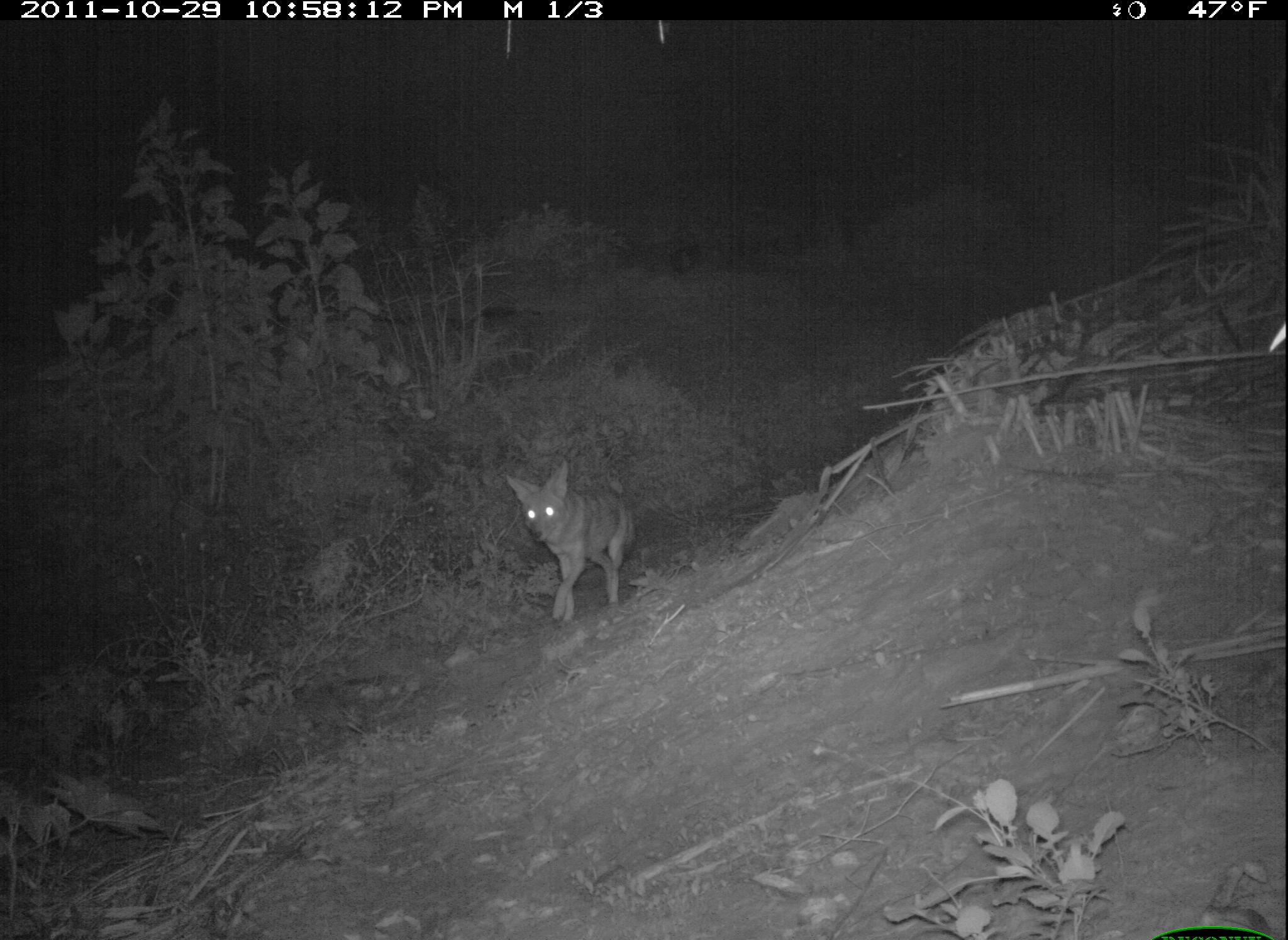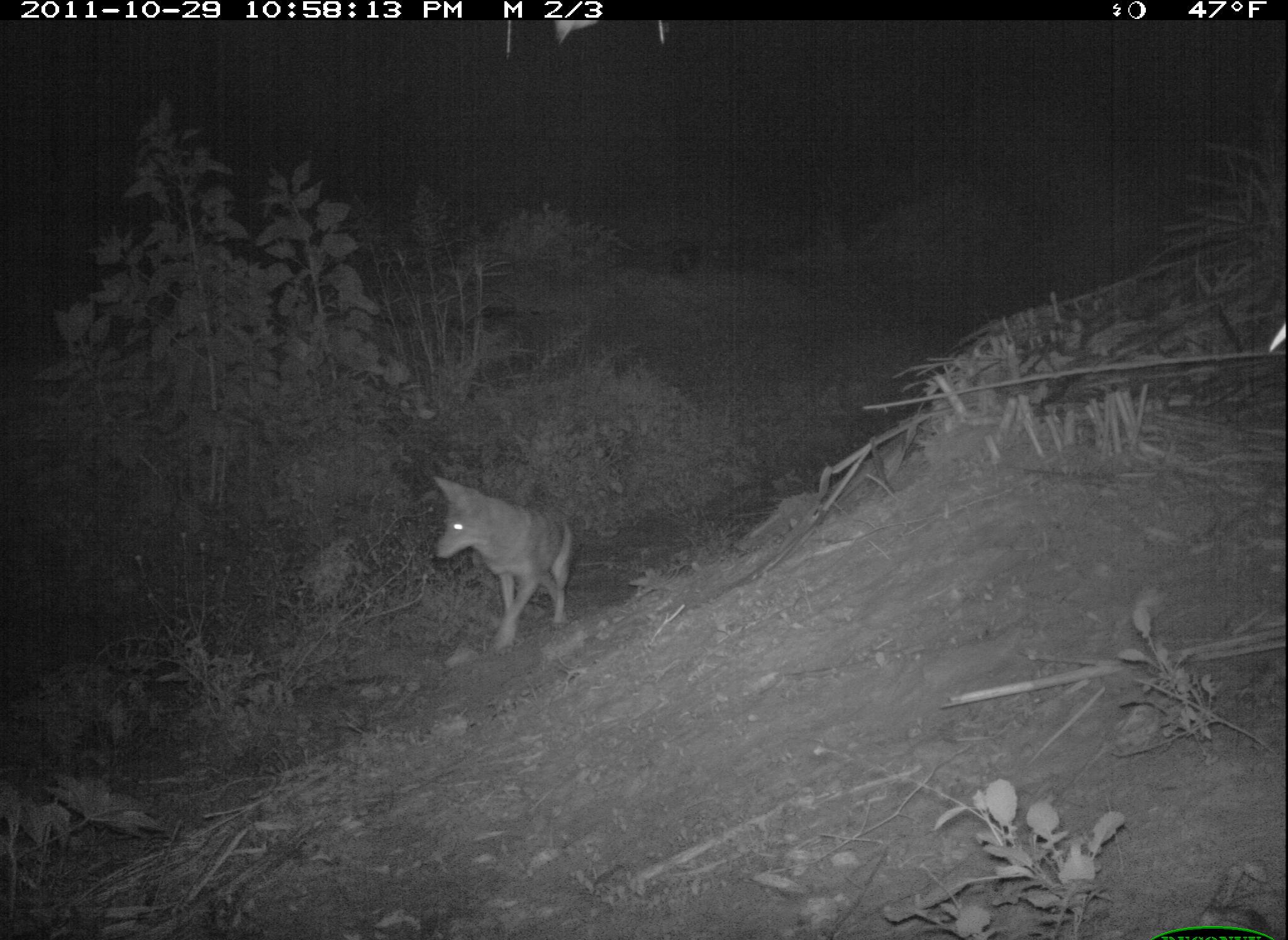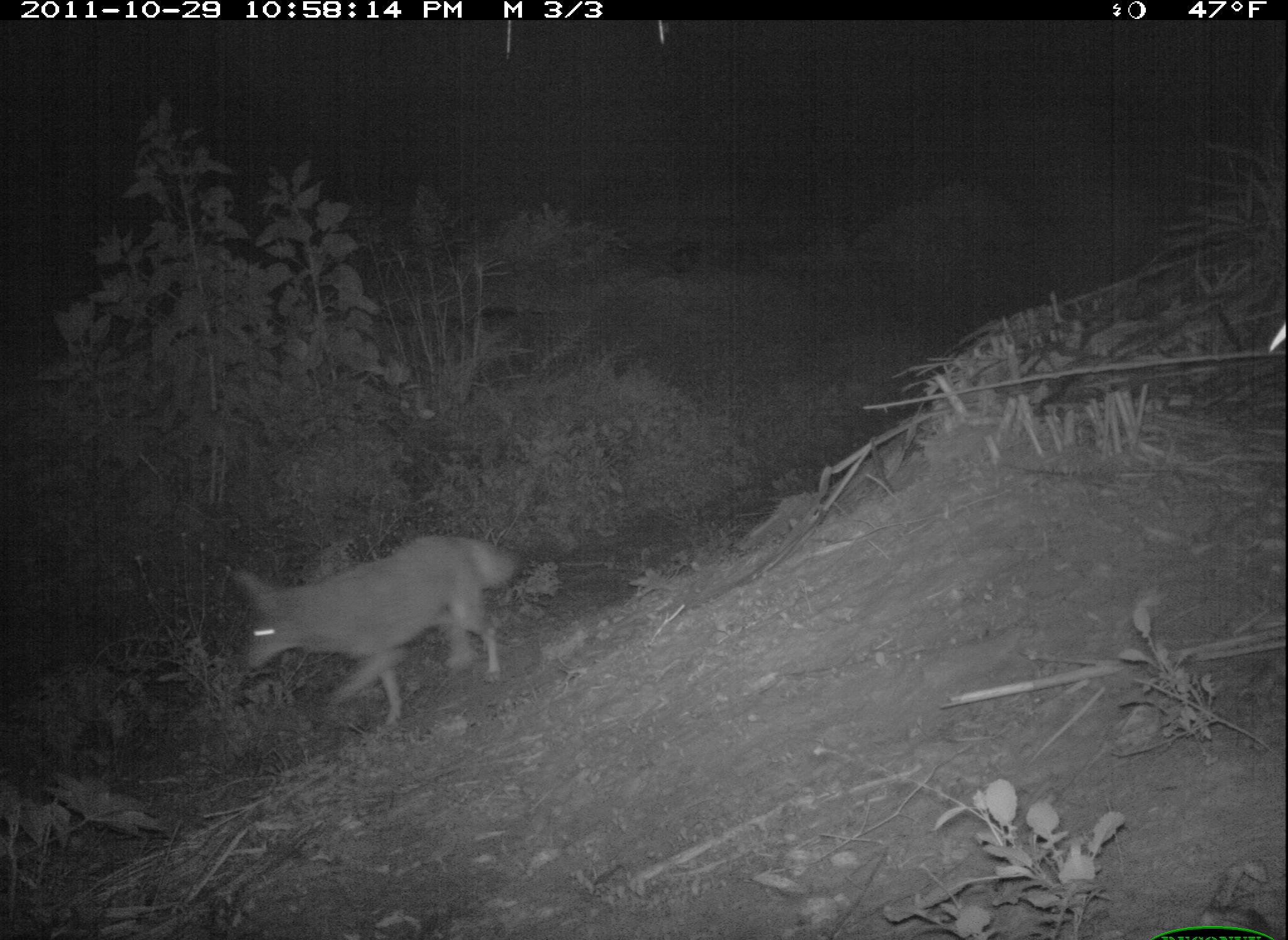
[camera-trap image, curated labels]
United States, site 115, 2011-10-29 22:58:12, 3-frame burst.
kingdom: Animalia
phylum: Chordata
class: Mammalia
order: Carnivora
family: Canidae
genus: Canis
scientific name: Canis latrans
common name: coyote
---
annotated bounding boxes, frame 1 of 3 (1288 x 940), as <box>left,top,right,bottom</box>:
coyote: <box>493,449,652,630</box>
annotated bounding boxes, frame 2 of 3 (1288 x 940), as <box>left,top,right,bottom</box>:
coyote: <box>425,472,583,654</box>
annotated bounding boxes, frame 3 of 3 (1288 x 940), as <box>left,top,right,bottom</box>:
coyote: <box>217,522,530,731</box>